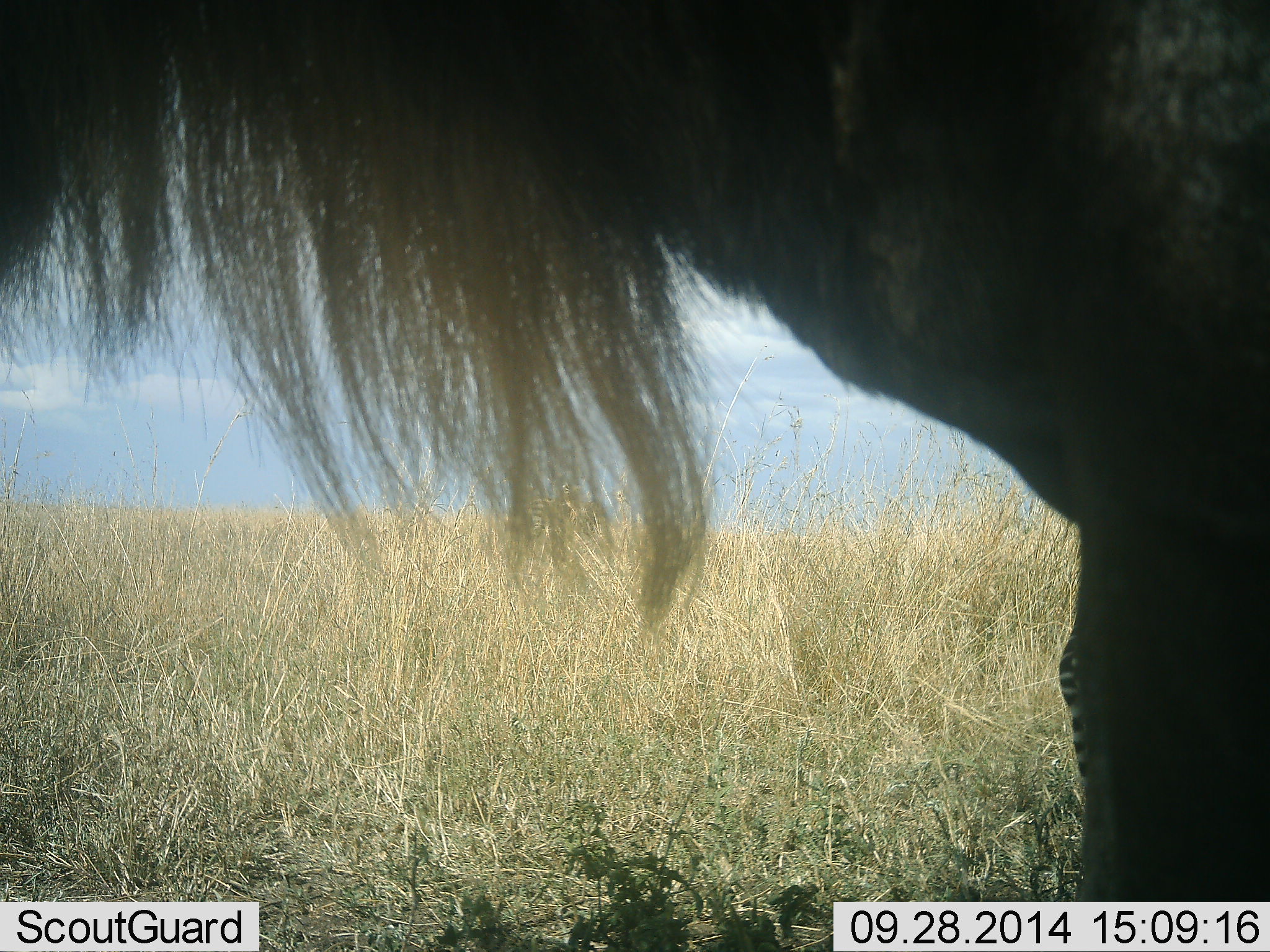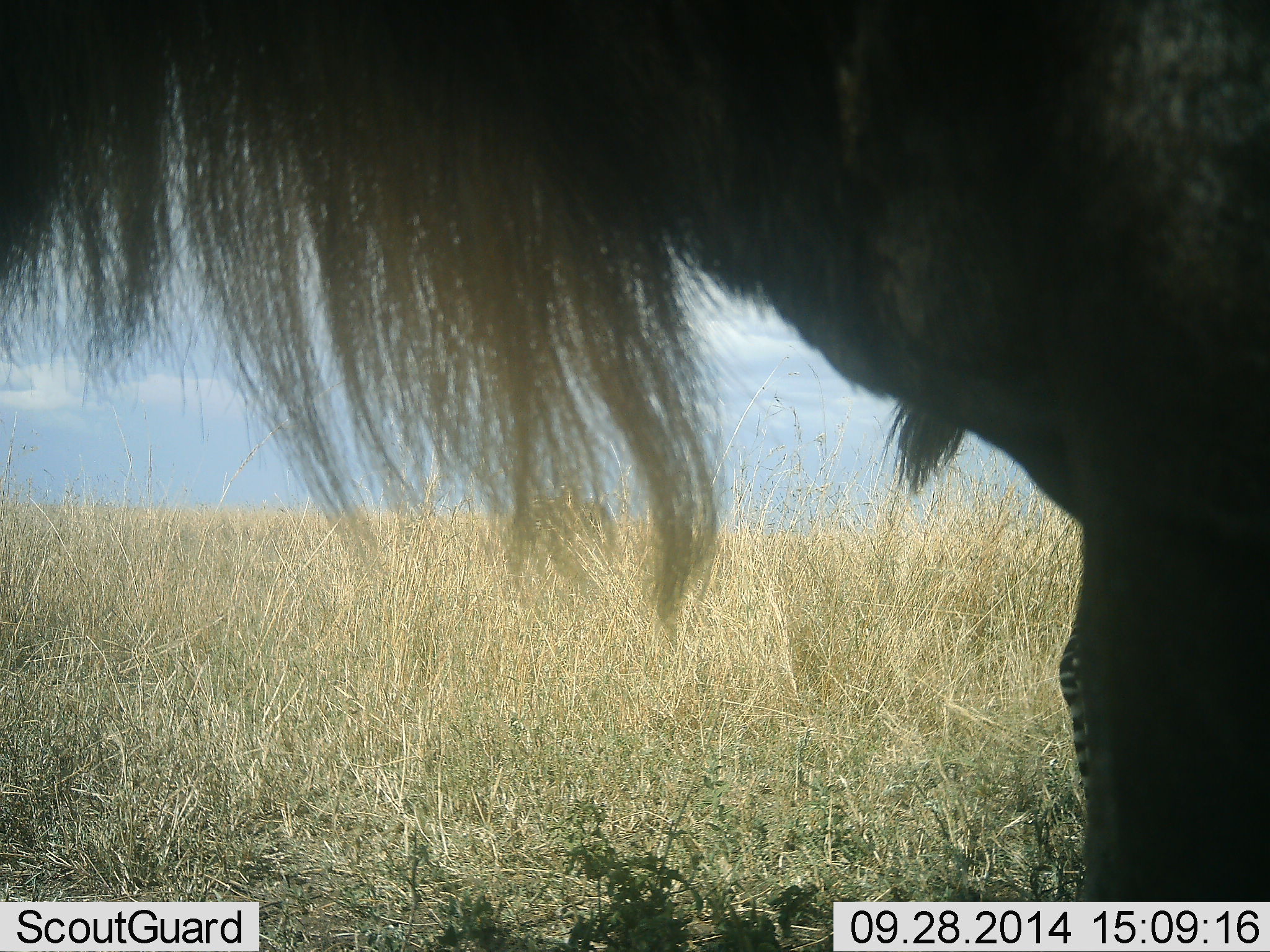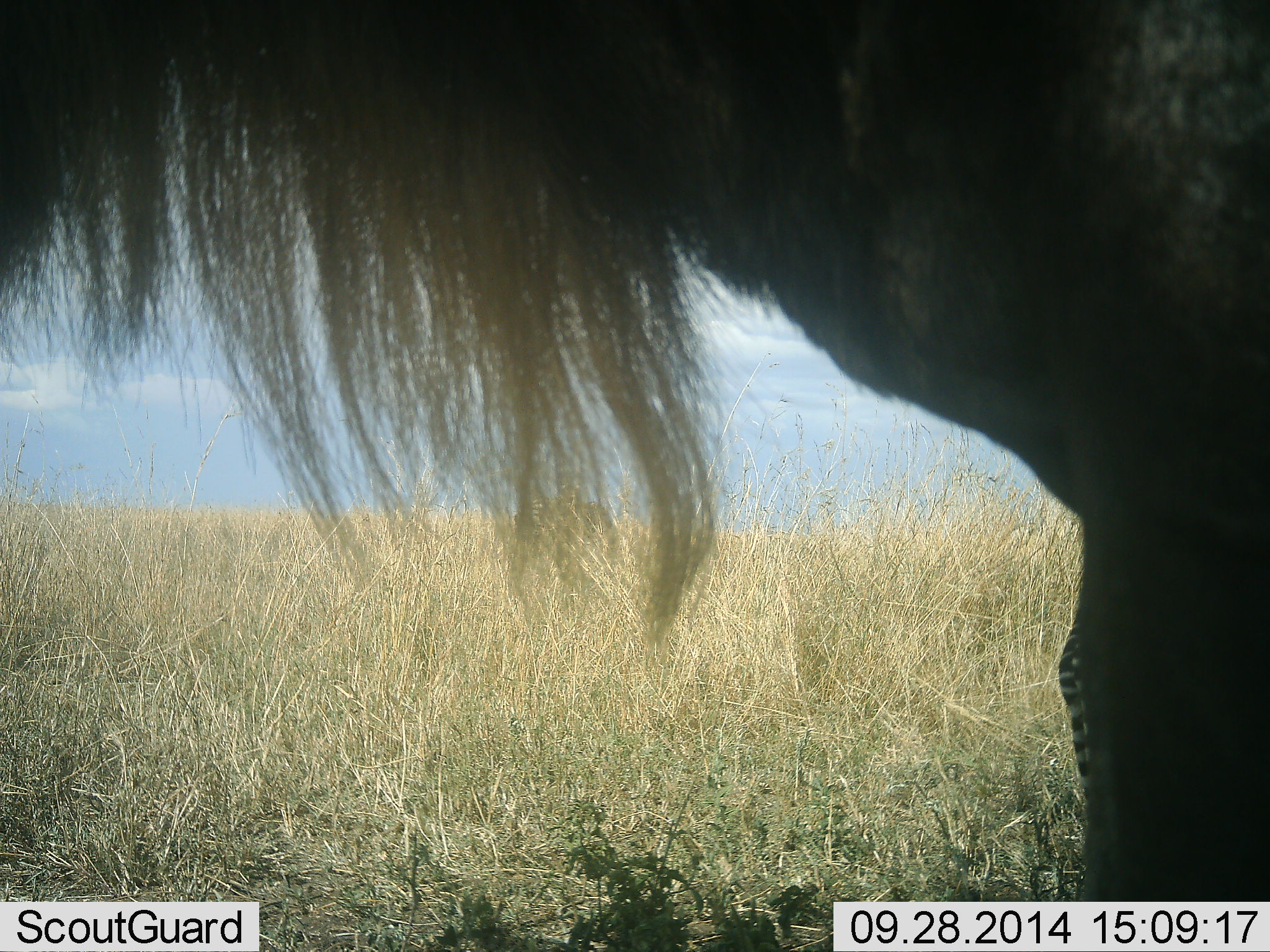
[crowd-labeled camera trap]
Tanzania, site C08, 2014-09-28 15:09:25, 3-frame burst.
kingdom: Animalia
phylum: Chordata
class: Mammalia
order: Artiodactyla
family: Bovidae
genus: Connochaetes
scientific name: Connochaetes taurinus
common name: blue wildebeest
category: wildebeest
Wildebeest (blue wildebeest) (Connochaetes taurinus), count 1. Behavior (volunteer vote fractions): standing 100%, resting 0%, moving 0%, interacting 0%. Young present (vote fraction): 0%. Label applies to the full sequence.